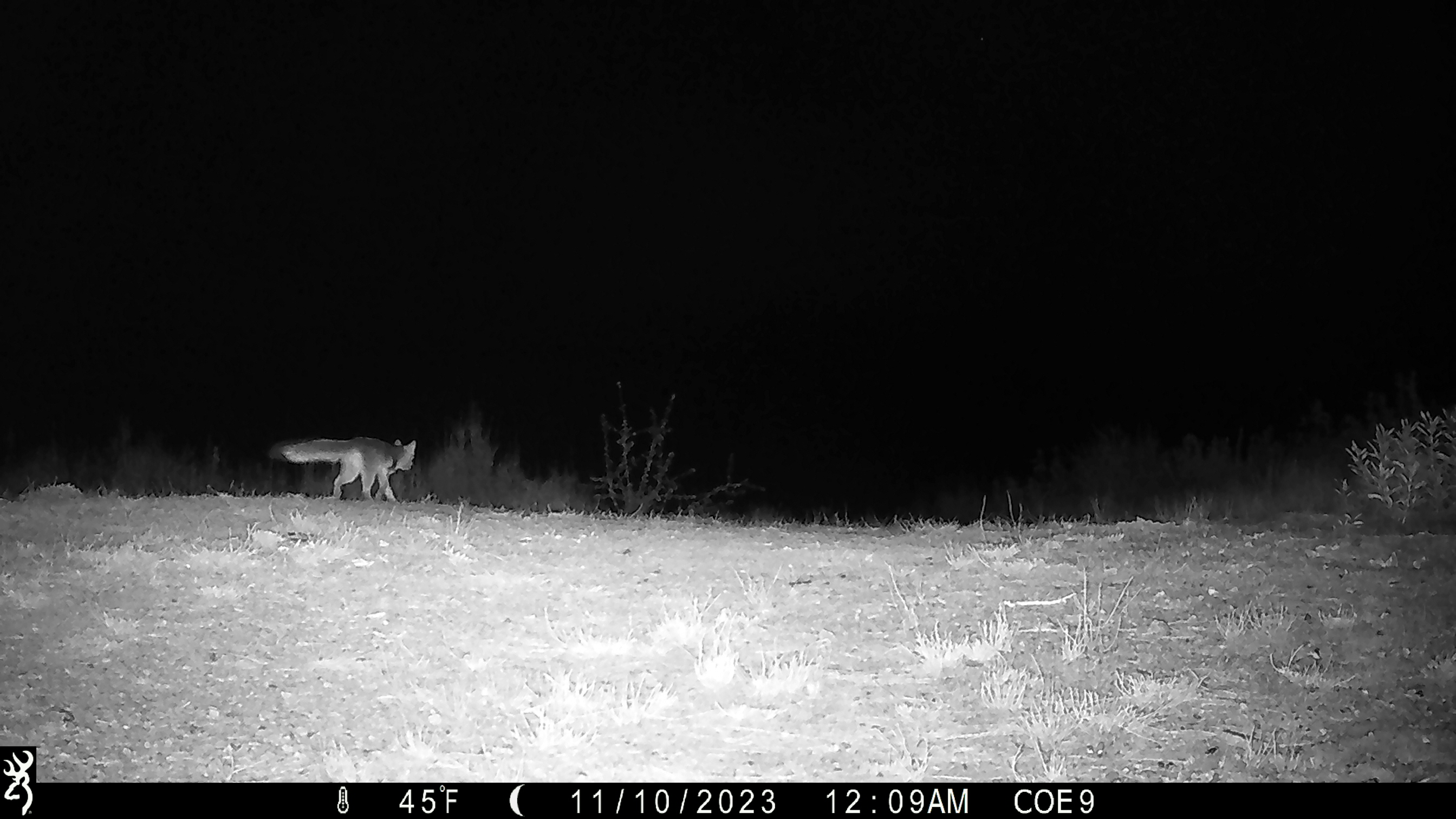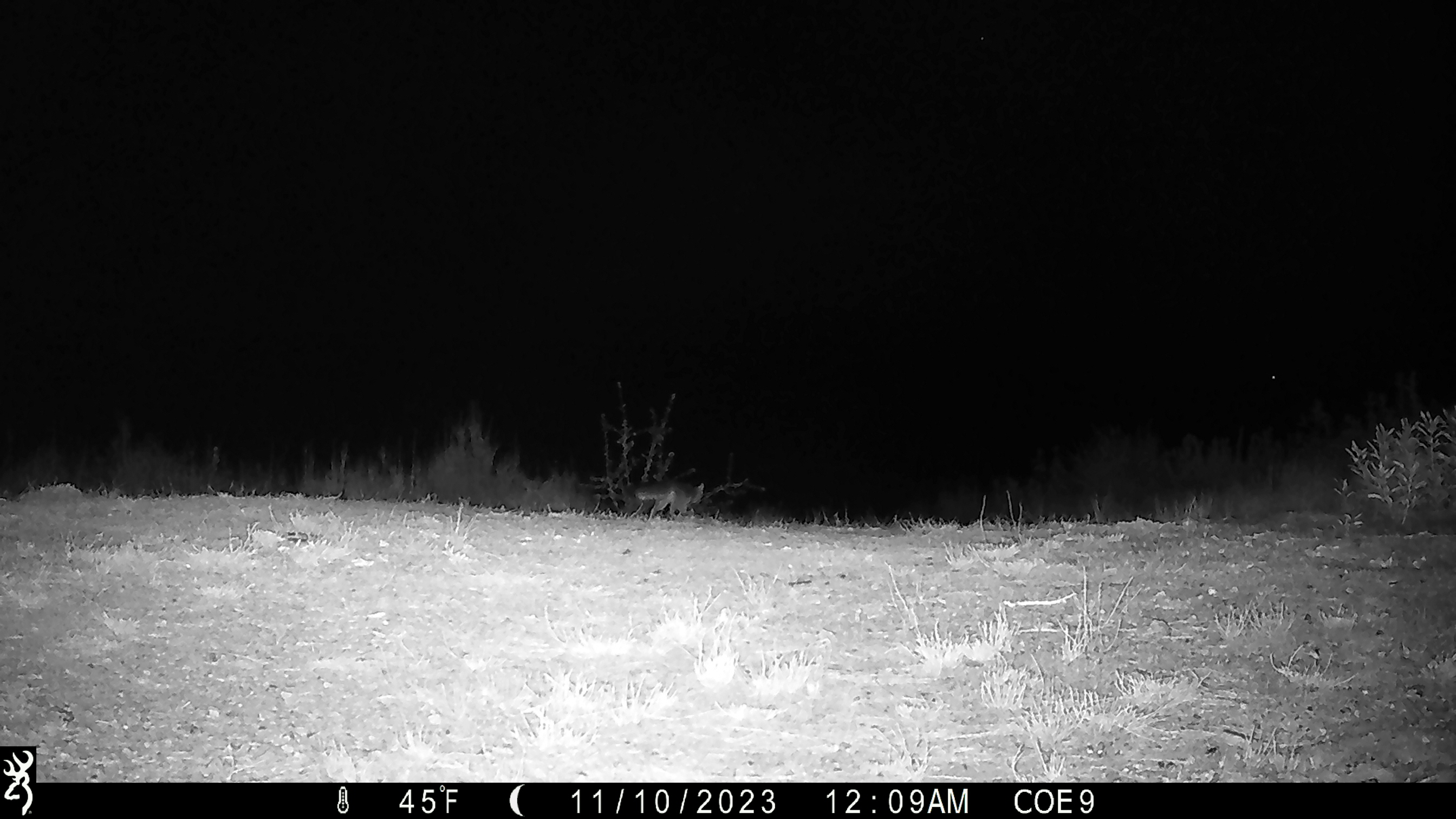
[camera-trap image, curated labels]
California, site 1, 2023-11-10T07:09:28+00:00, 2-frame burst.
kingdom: Animalia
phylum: Chordata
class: Mammalia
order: Carnivora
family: Canidae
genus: Urocyon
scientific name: Urocyon cinereoargenteus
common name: gray fox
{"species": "gray fox (Urocyon cinereoargenteus)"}